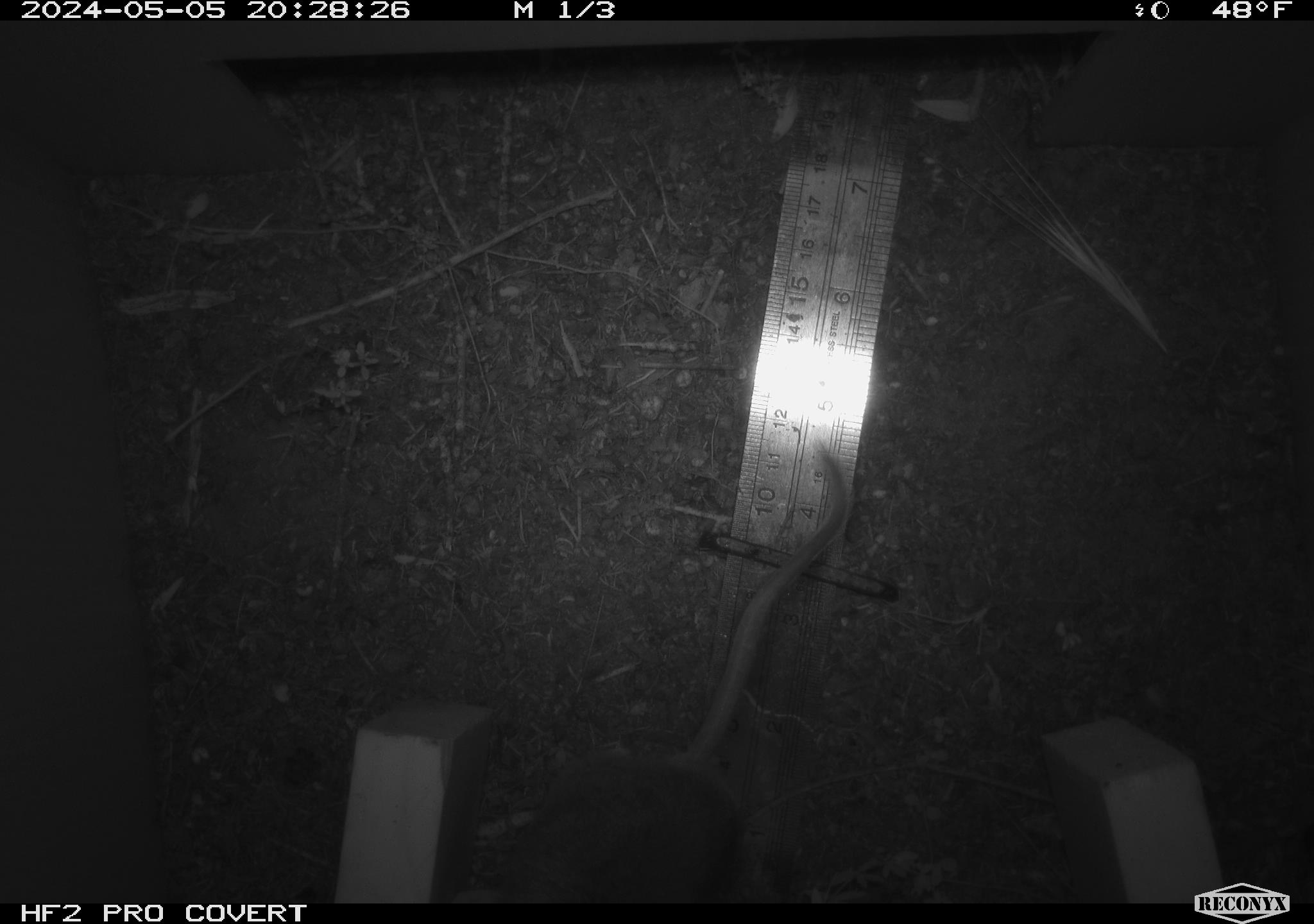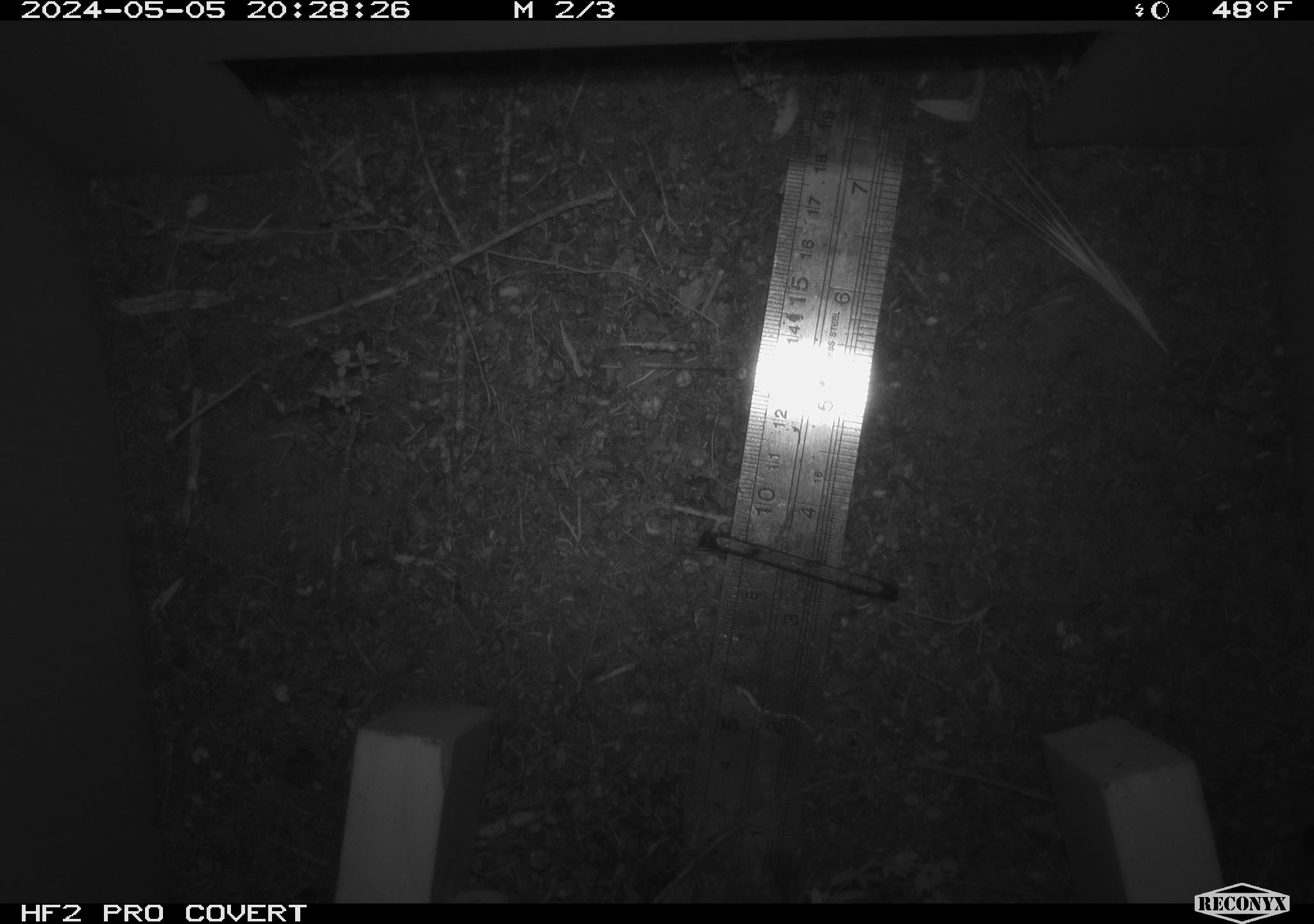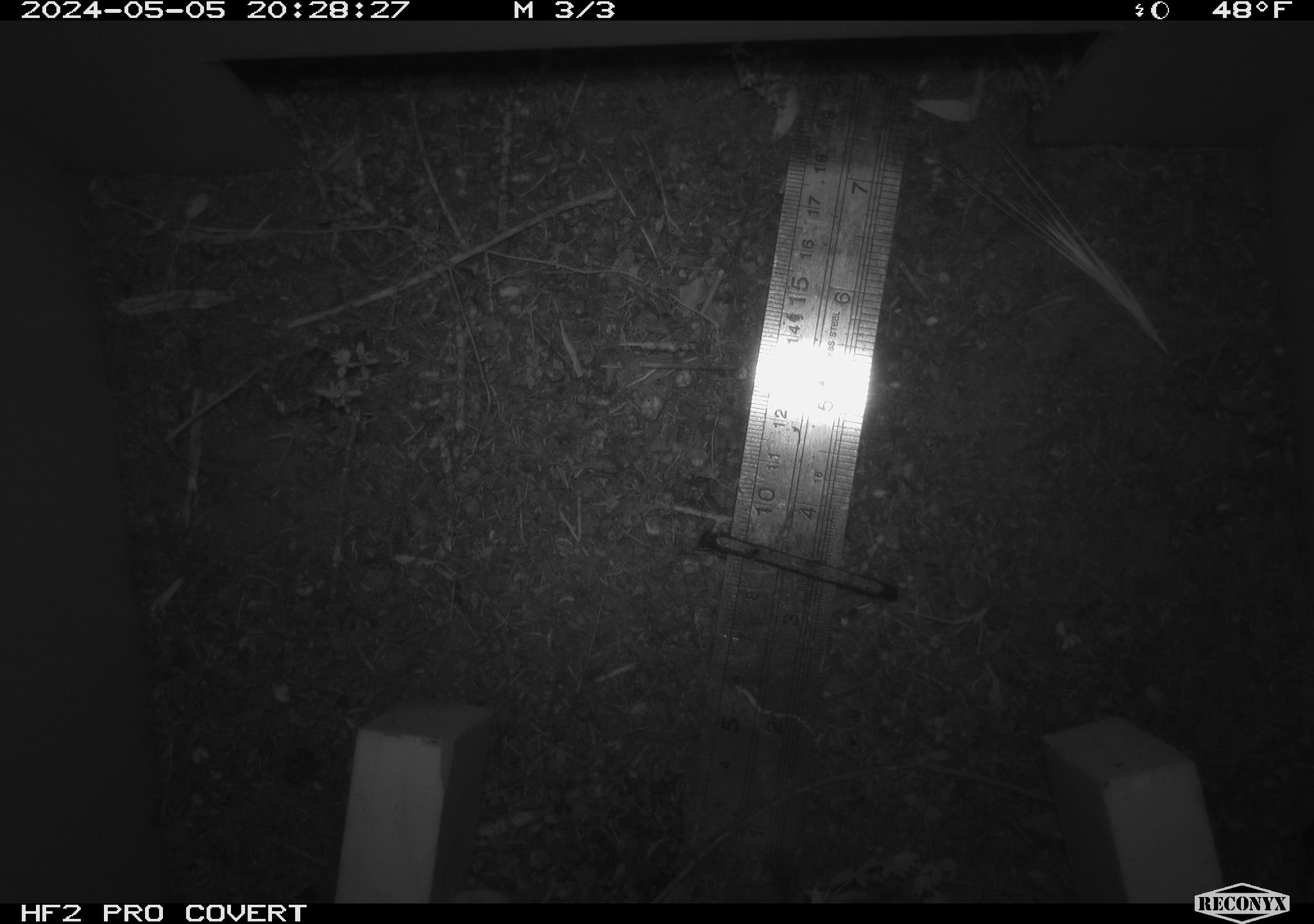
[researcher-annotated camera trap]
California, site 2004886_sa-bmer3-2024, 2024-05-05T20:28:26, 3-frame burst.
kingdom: Animalia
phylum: Chordata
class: Mammalia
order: Rodentia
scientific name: Rodentia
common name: mouse species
Mouse species (Rodentia).